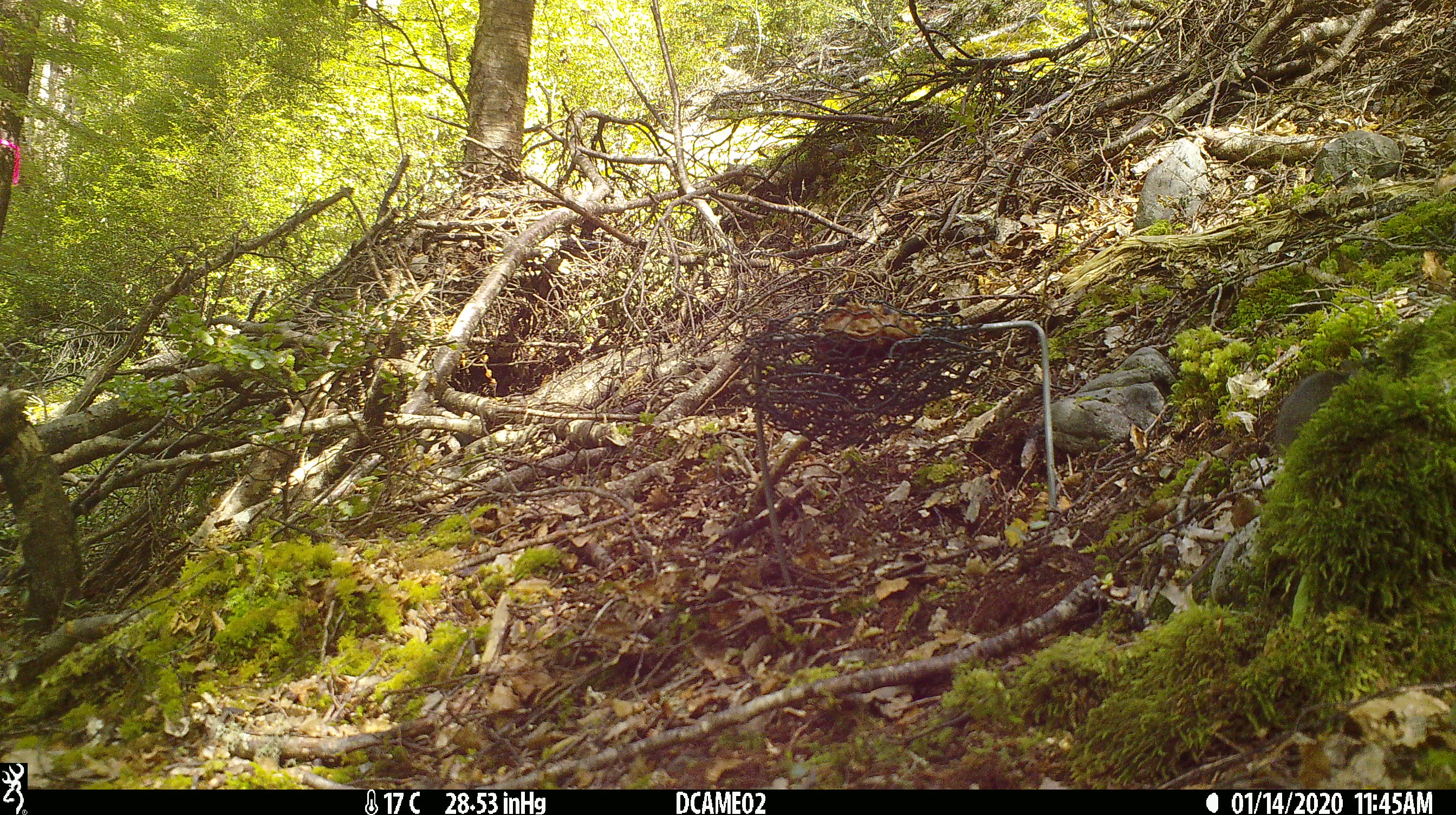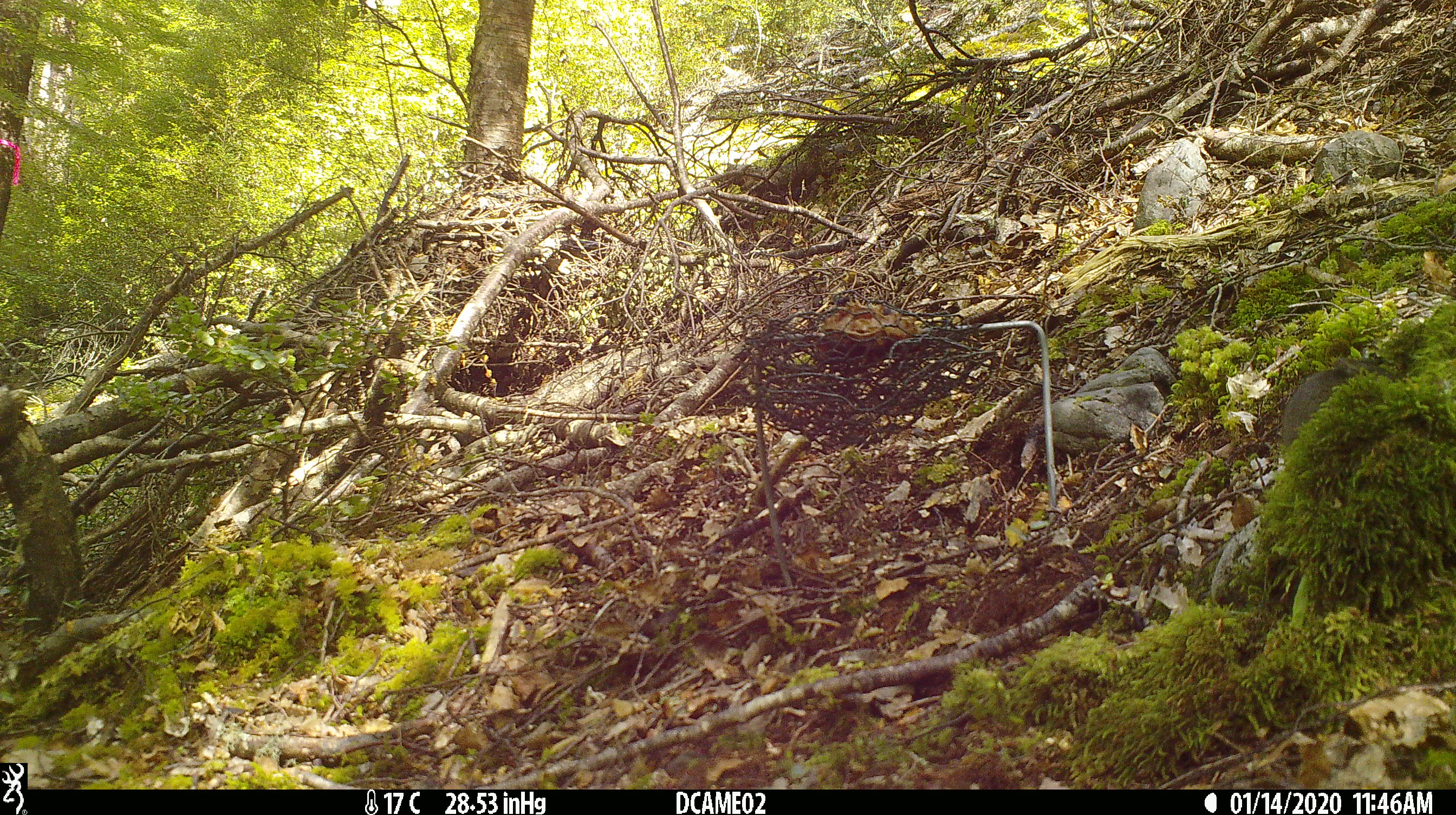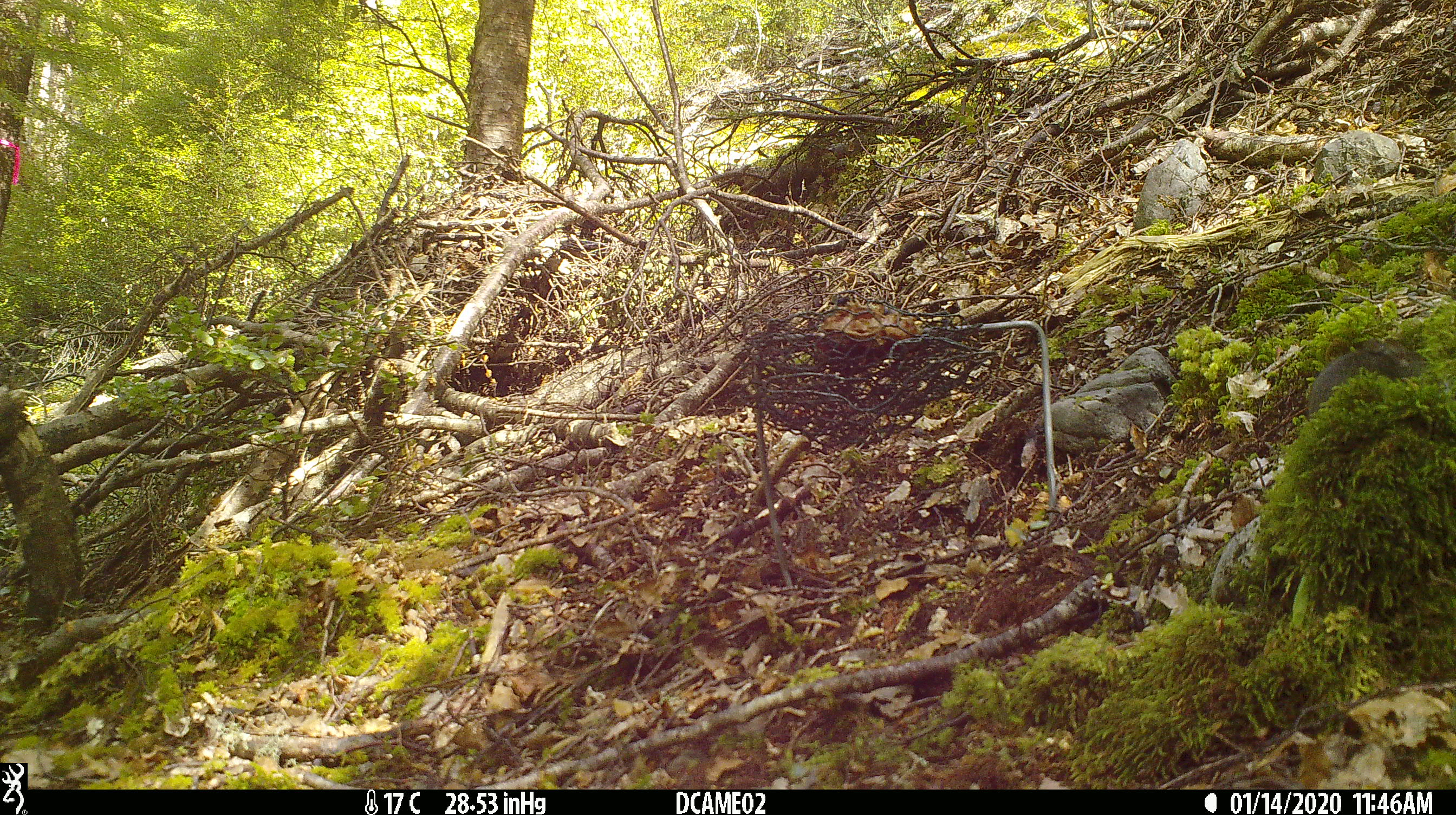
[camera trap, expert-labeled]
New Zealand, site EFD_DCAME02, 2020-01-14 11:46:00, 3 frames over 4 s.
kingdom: Animalia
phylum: Chordata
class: Mammalia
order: Rodentia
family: Muridae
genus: Mus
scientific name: Mus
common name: mouse